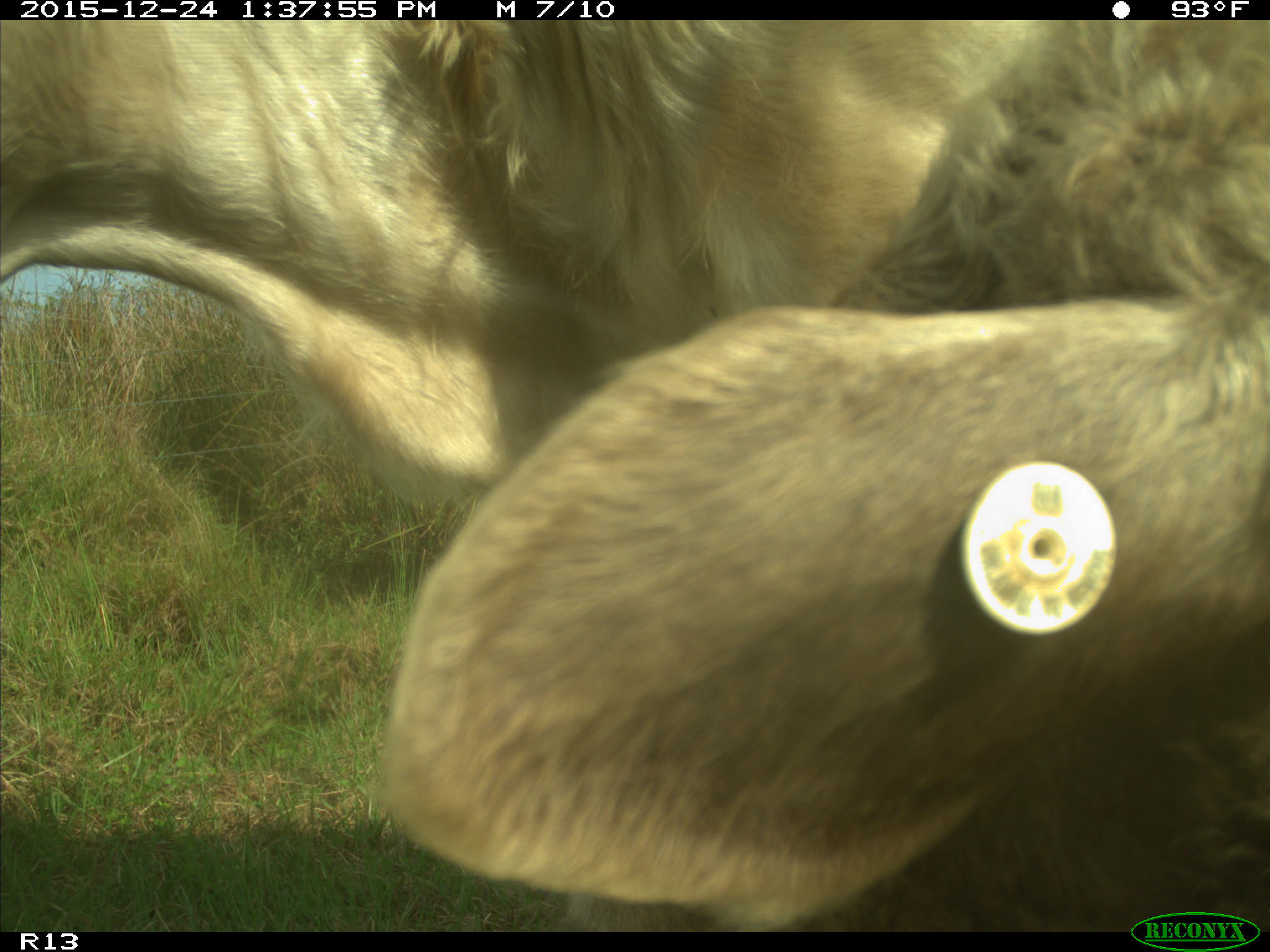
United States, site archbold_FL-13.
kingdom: Animalia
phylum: Chordata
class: Mammalia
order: Artiodactyla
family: Bovidae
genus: Bos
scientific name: Bos taurus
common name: domestic cow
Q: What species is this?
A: Bos taurus (domestic cow).